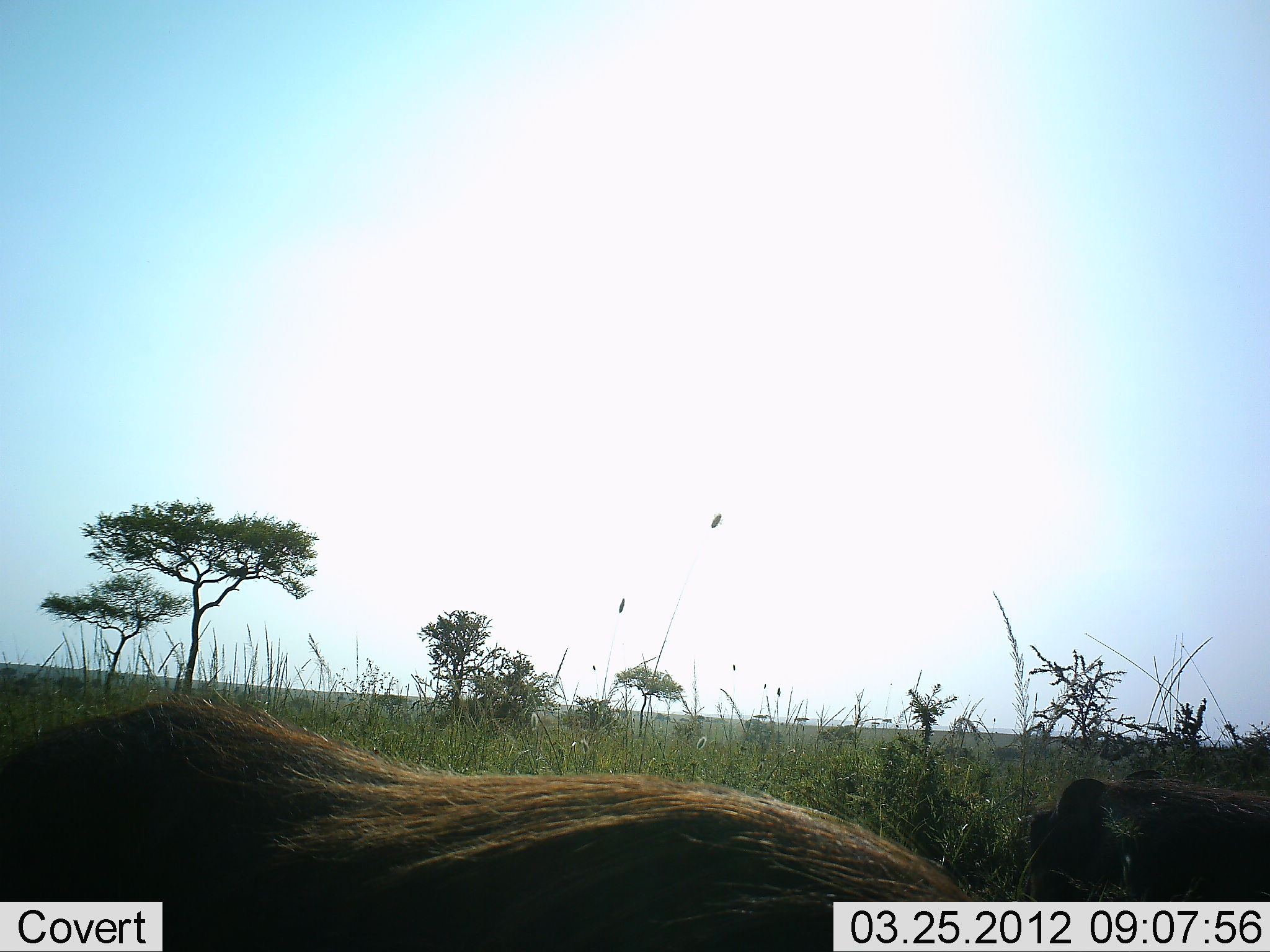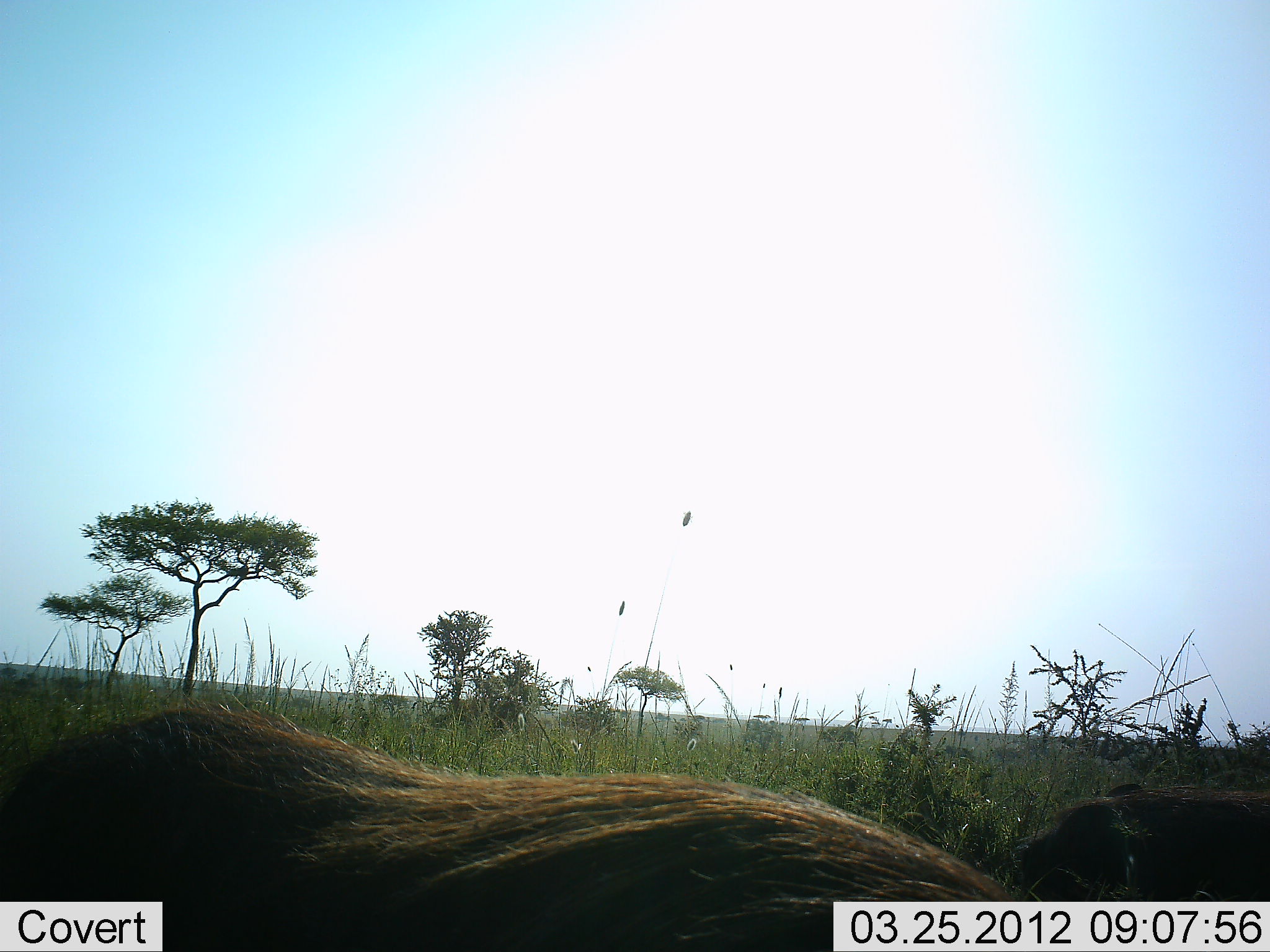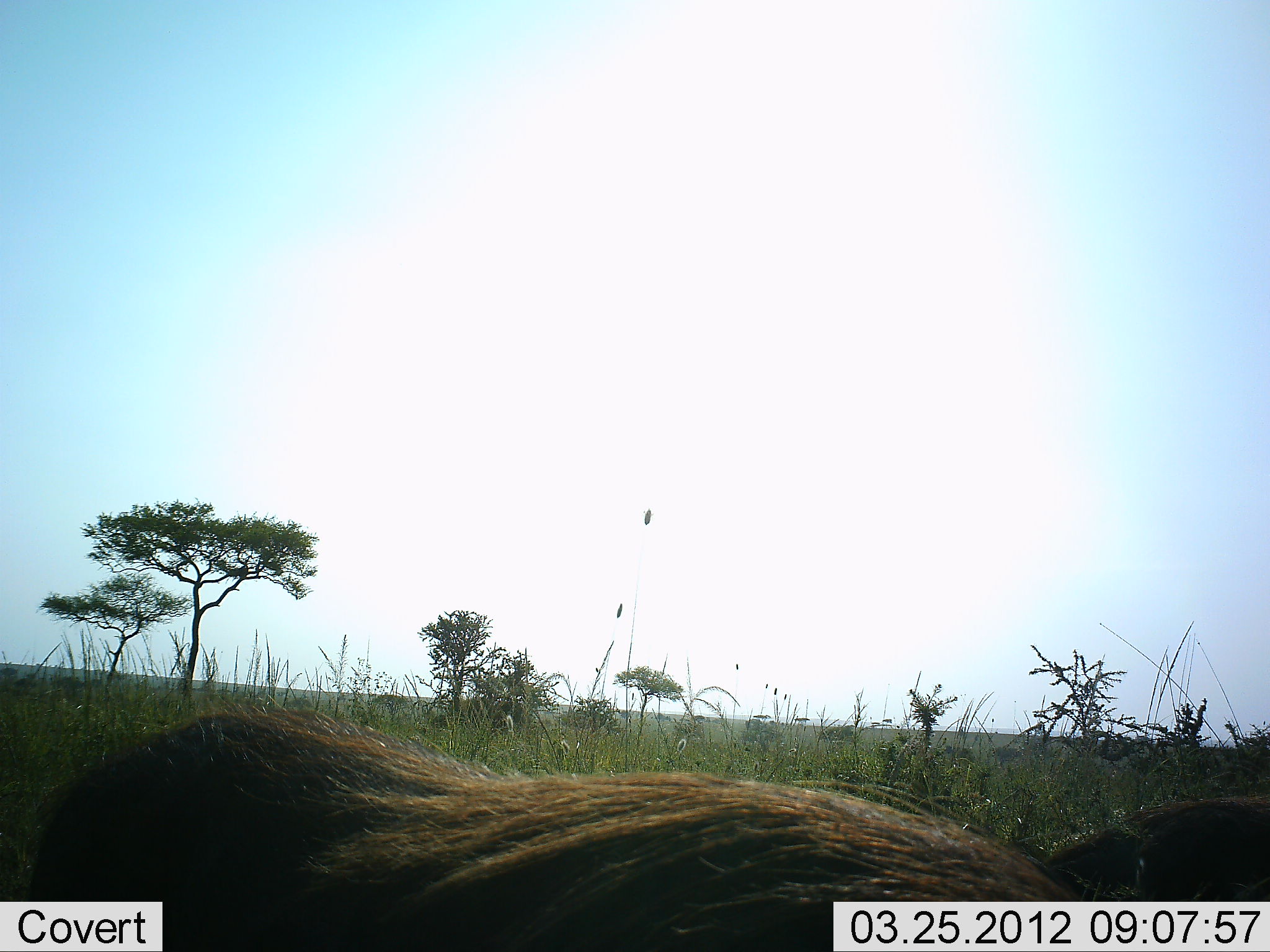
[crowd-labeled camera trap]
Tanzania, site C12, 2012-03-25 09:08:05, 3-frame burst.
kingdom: Animalia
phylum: Chordata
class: Mammalia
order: Artiodactyla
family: Suidae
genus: Phacochoerus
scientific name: Phacochoerus africanus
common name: warthog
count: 2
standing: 57%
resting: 14%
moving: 7%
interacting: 0%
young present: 0%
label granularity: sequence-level